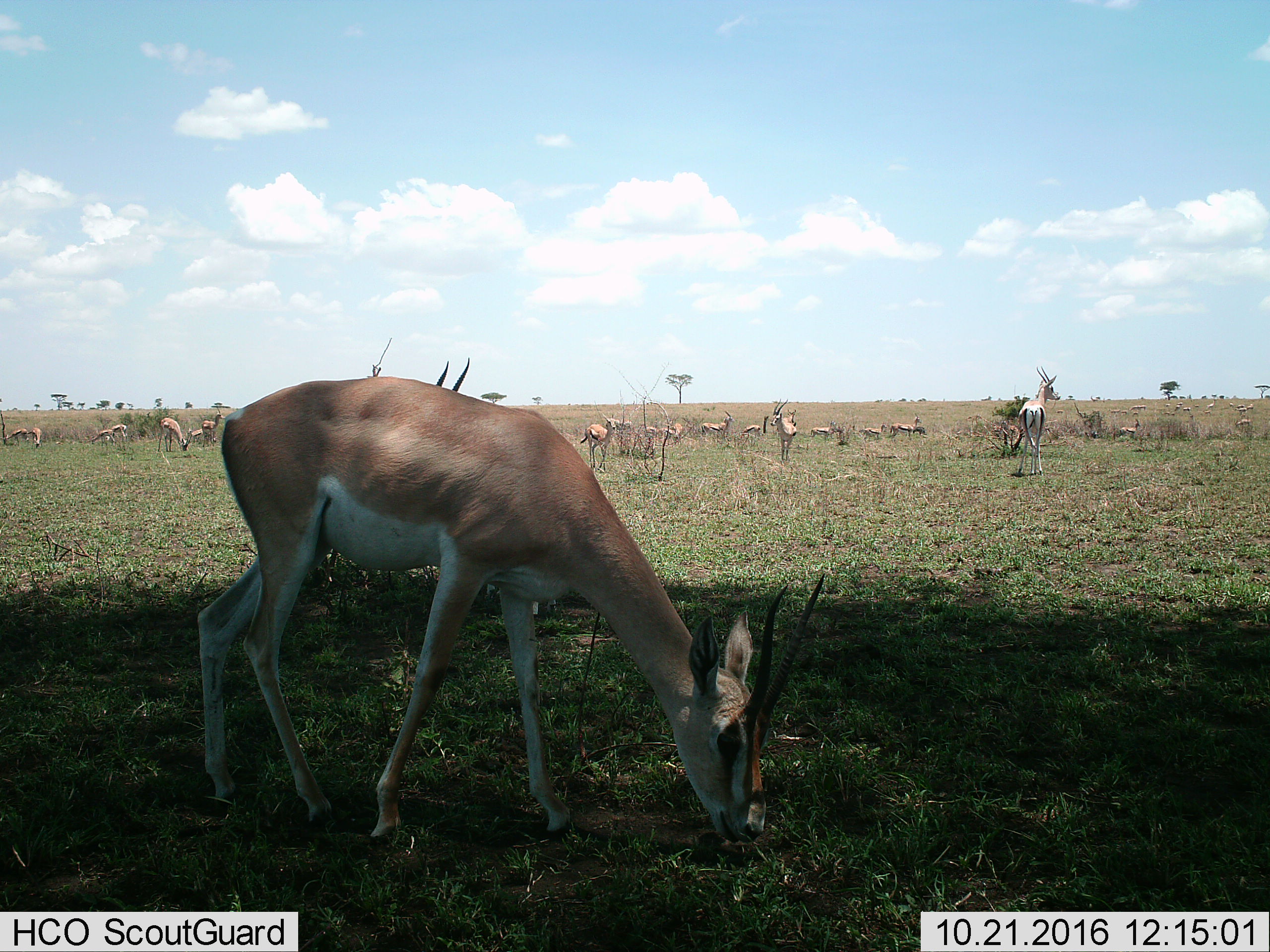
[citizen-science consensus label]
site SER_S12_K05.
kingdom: Animalia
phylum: Chordata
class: Mammalia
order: Artiodactyla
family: Bovidae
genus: Nanger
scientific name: Nanger granti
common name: grant's gazelle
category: gazellegrants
Gazellegrants (grant's gazelle) (Nanger granti), count 11-50. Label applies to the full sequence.